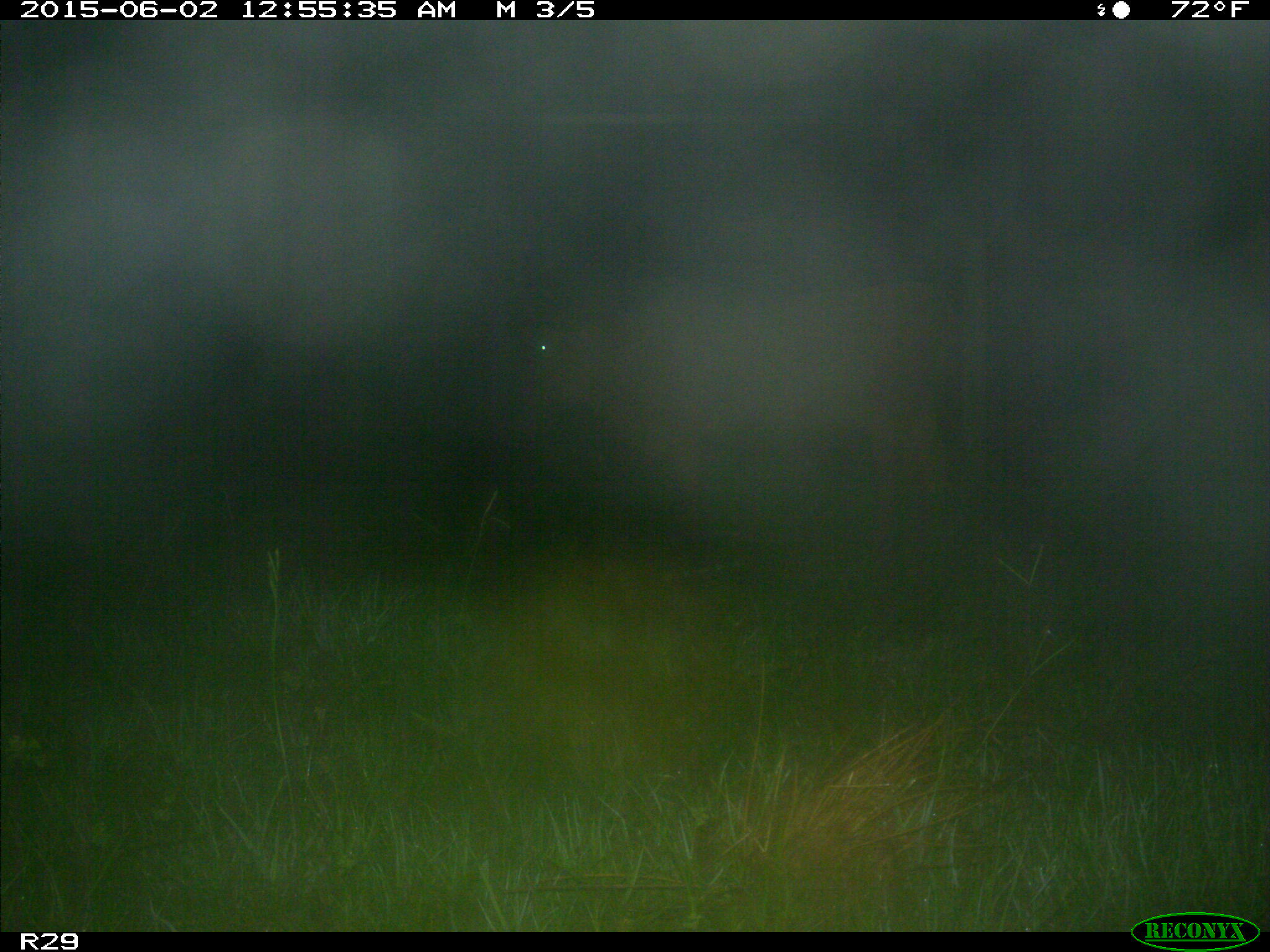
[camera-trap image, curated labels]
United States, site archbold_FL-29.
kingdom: Animalia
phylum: Chordata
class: Mammalia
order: Artiodactyla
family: Bovidae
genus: Bos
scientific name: Bos taurus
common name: domestic cow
Bos taurus (domestic cow).